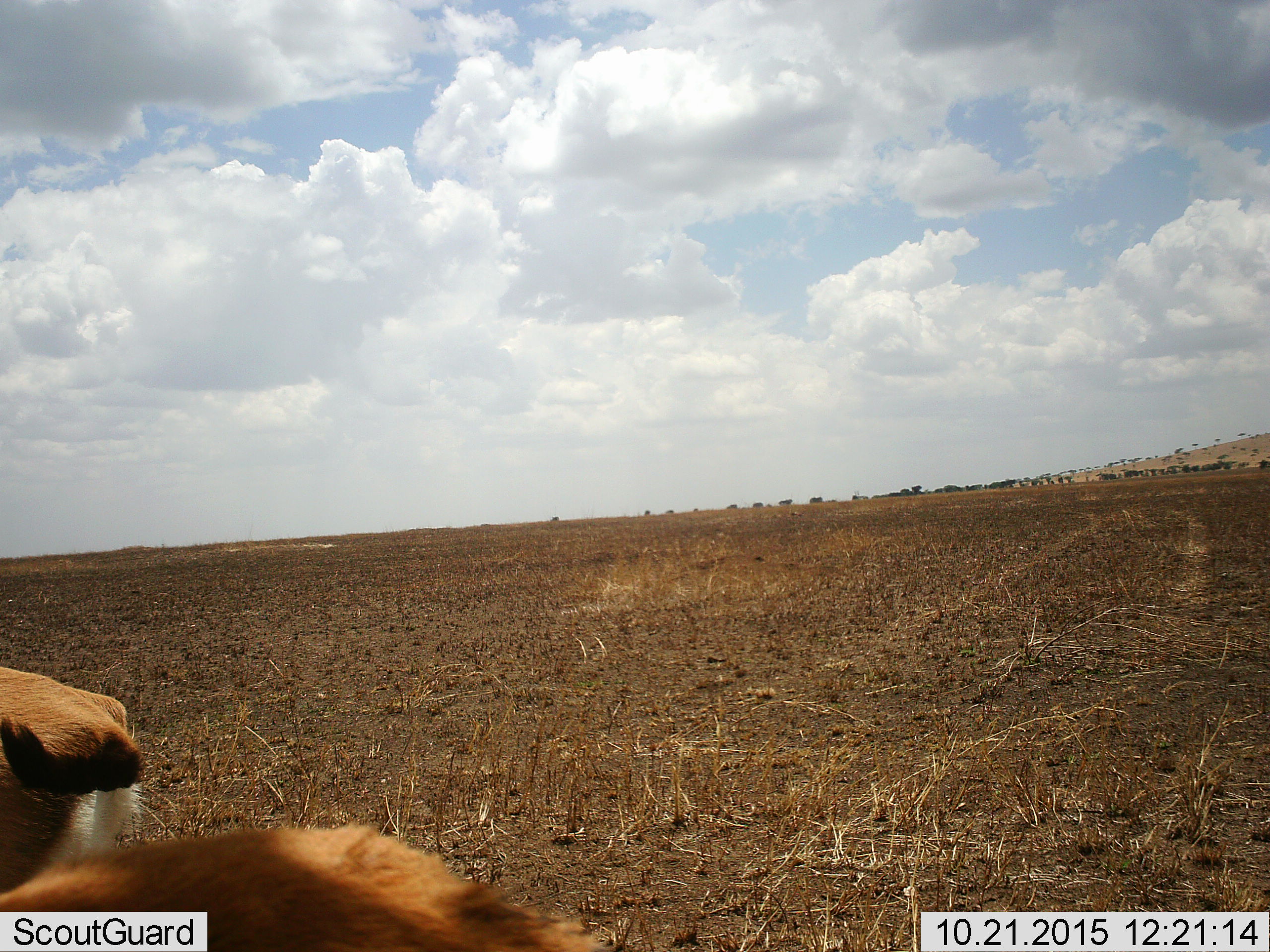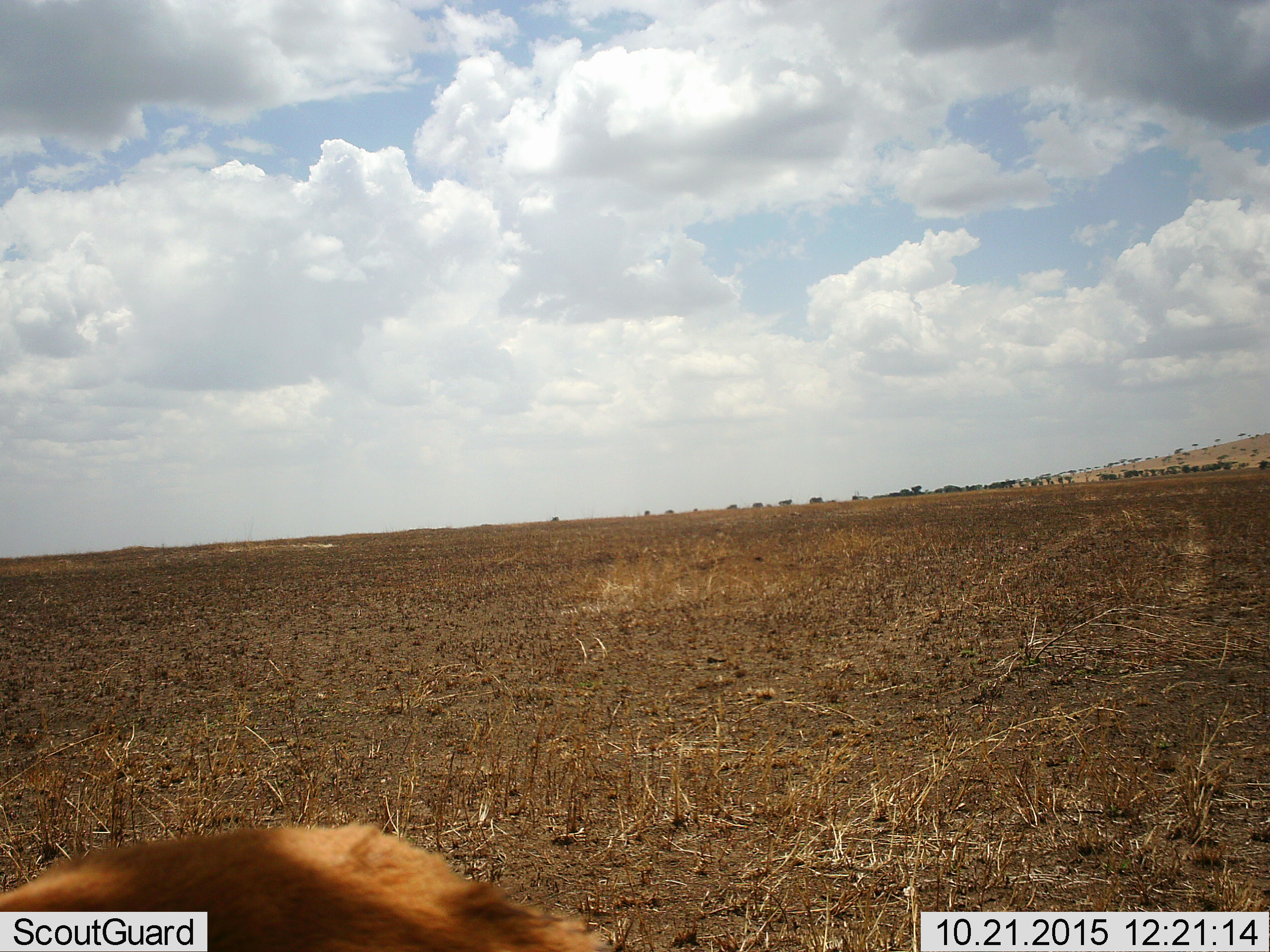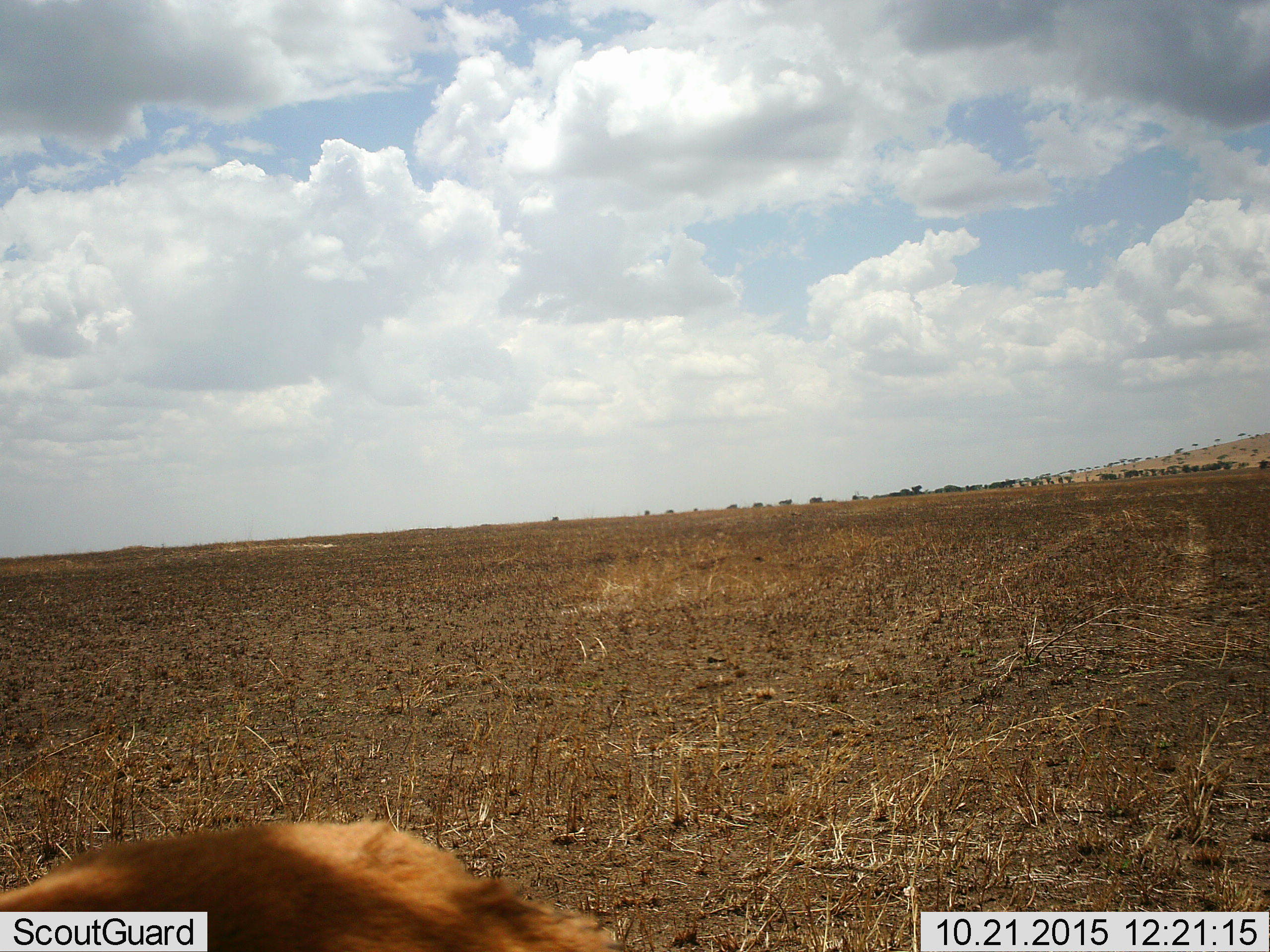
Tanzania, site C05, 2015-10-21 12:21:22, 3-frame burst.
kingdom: Animalia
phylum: Chordata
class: Mammalia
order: Artiodactyla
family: Bovidae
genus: Eudorcas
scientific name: Eudorcas thomsonii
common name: thomson's gazelle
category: gazellethomsons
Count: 1.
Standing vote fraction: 43%.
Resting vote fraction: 0%.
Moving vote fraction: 57%.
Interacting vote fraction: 0%.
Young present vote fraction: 0%.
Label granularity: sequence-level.